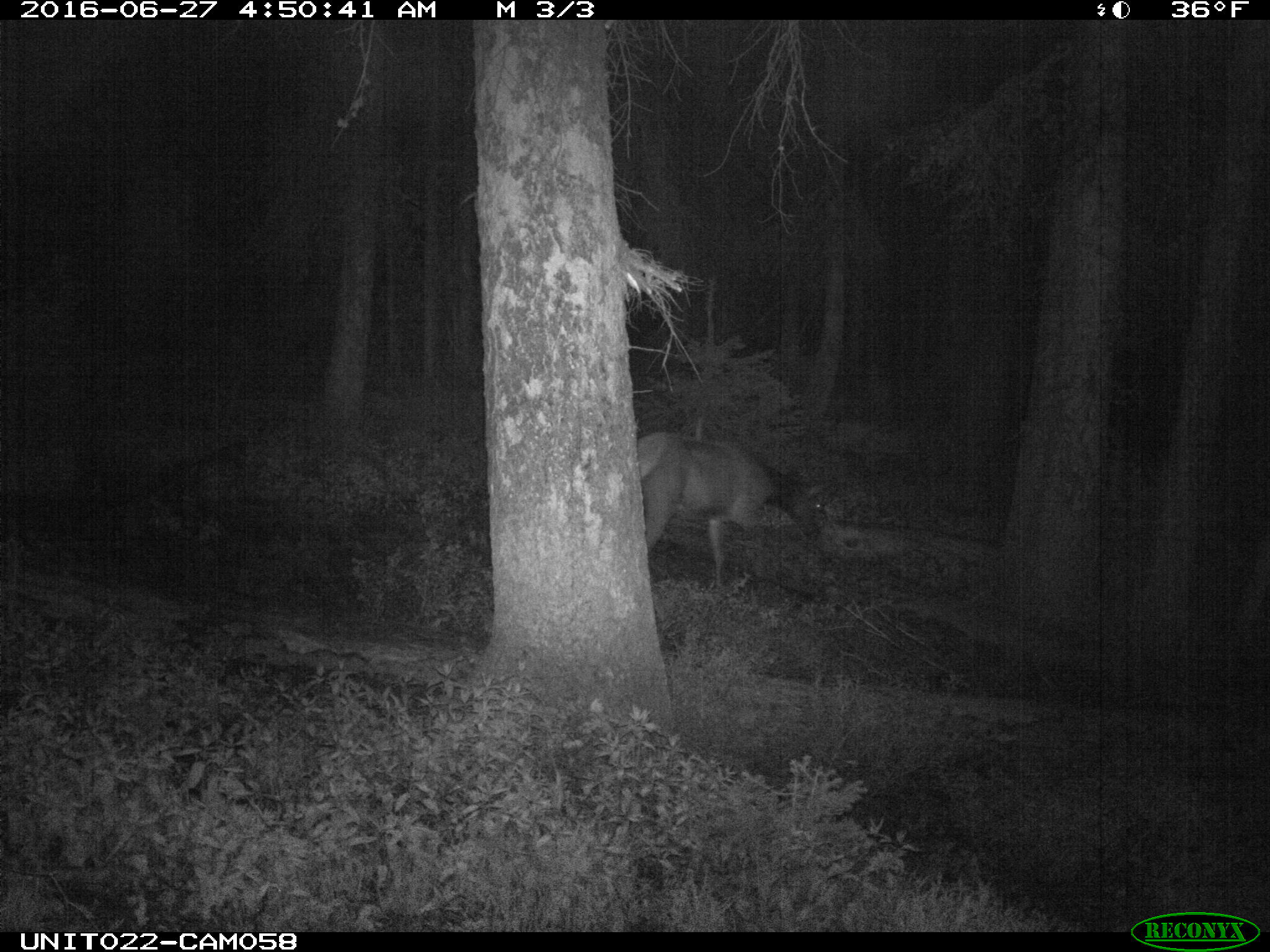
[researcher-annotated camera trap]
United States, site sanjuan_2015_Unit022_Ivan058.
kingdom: Animalia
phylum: Chordata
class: Mammalia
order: Artiodactyla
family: Cervidae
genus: Cervus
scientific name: Cervus elaphus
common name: red deer